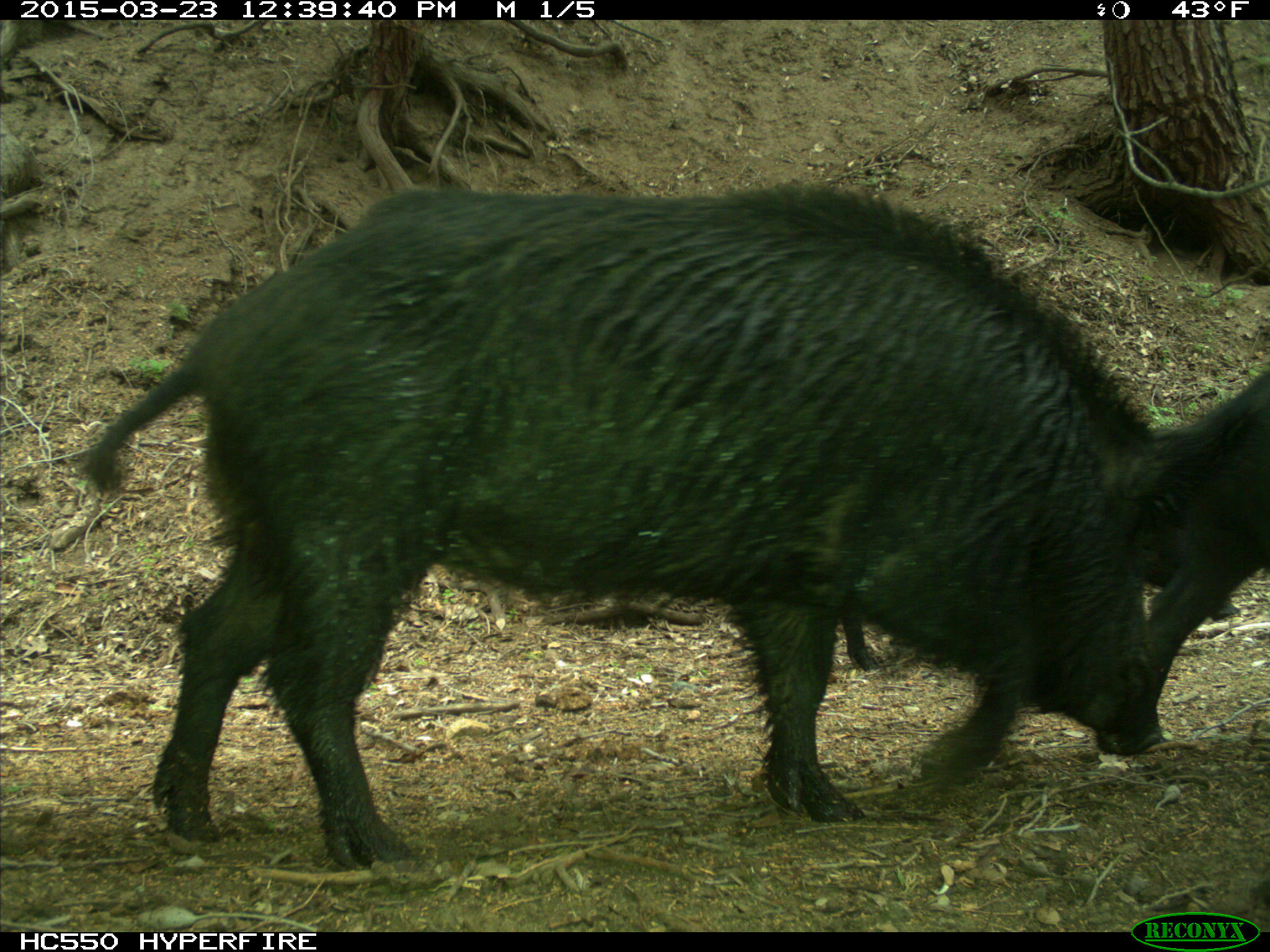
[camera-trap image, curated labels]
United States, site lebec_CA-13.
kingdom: Animalia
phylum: Chordata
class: Mammalia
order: Artiodactyla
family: Suidae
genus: Sus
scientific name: Sus scrofa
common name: wild boar